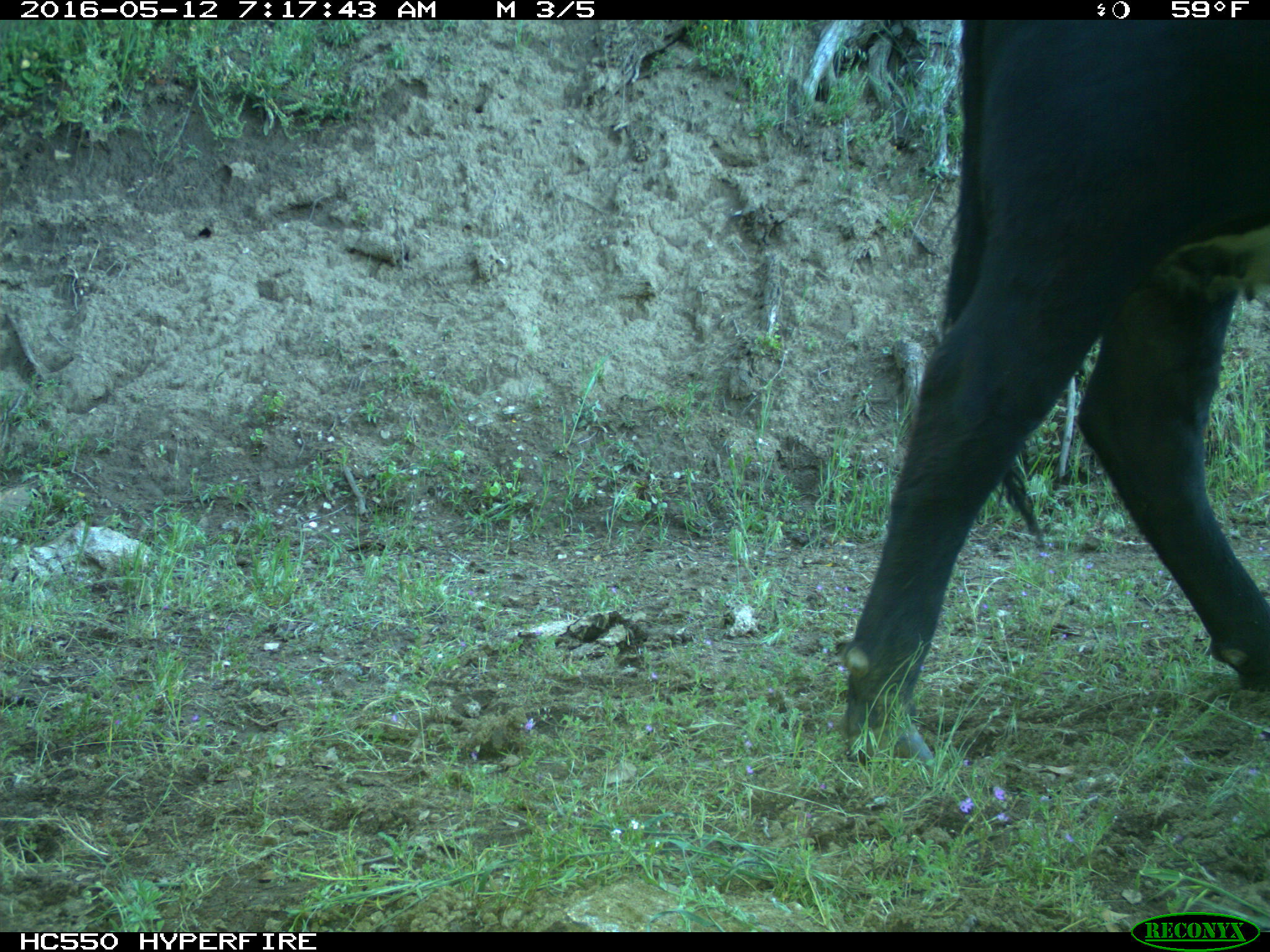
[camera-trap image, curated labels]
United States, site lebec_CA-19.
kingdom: Animalia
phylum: Chordata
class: Mammalia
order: Artiodactyla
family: Bovidae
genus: Bos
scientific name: Bos taurus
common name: domestic cow